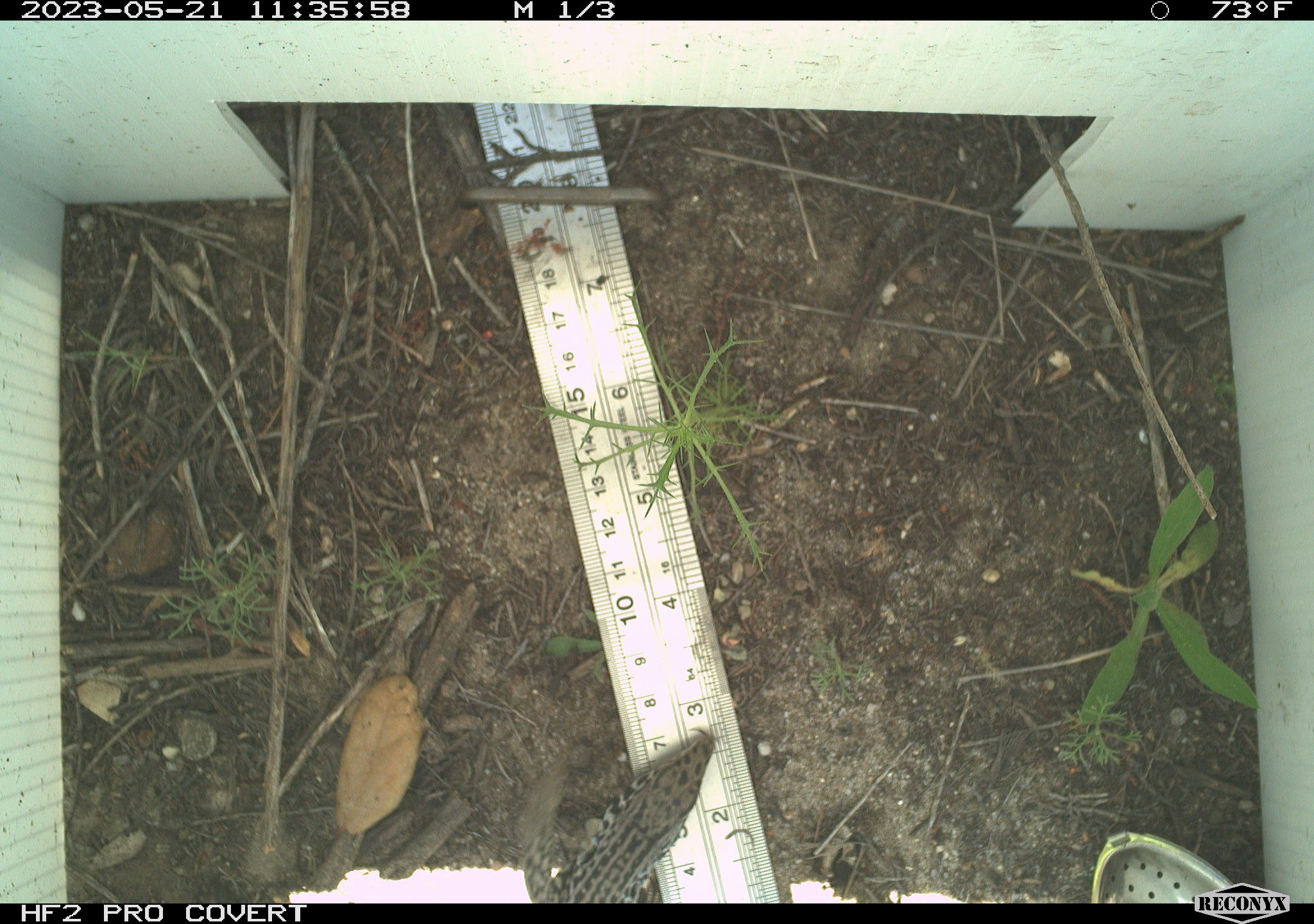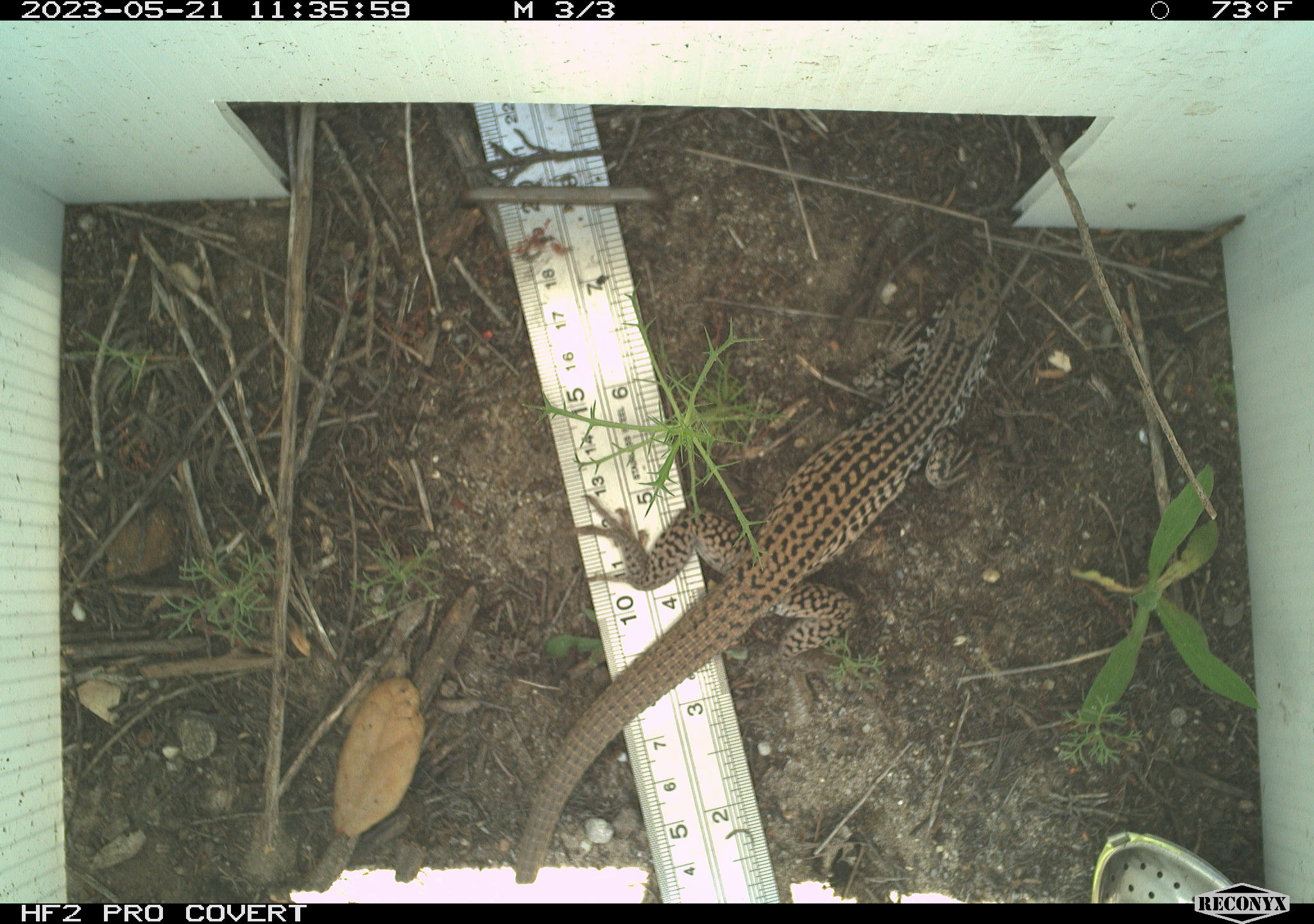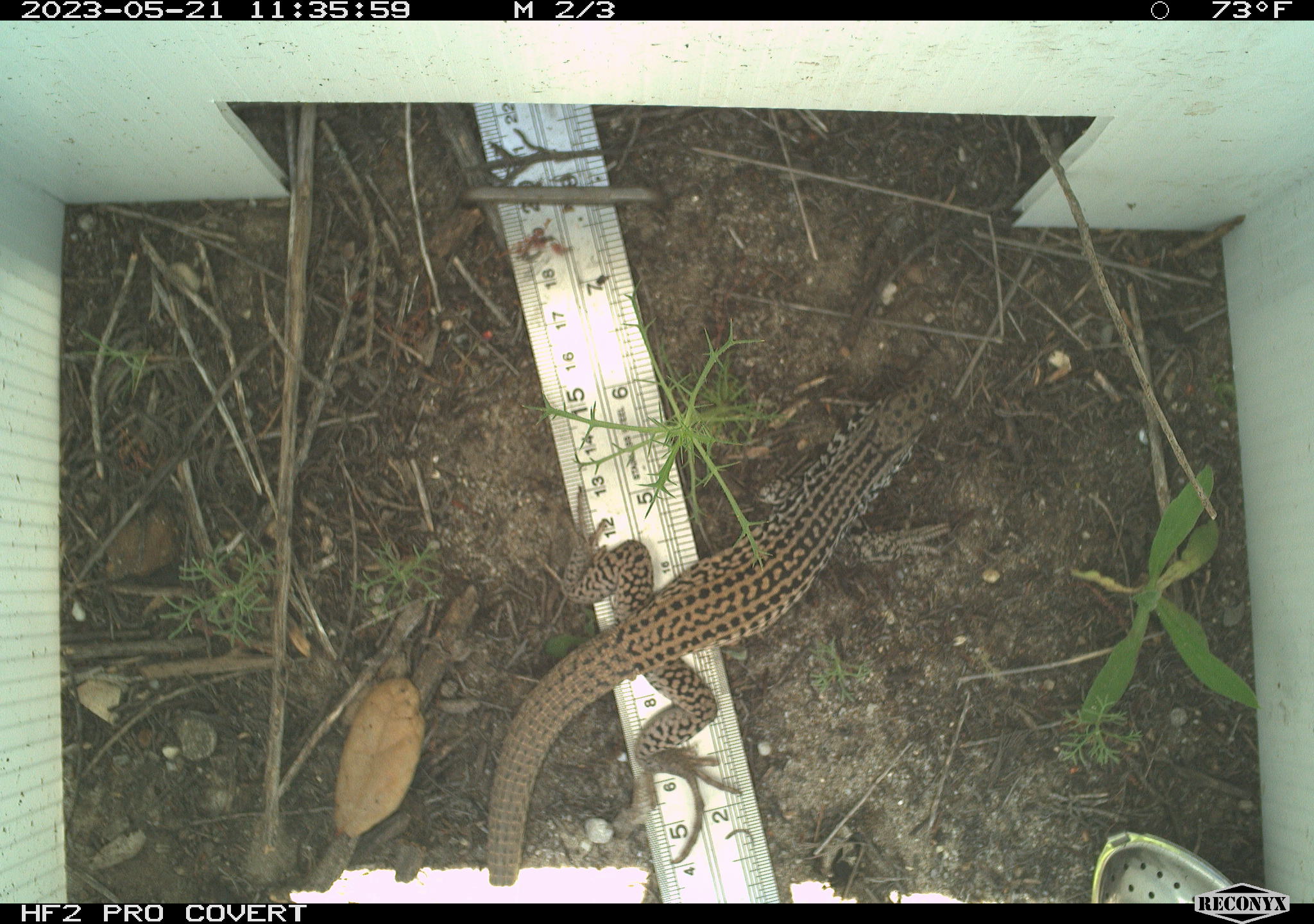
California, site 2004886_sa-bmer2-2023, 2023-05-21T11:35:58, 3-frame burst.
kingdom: Animalia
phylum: Chordata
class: Reptilia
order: Squamata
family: Teiidae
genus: Aspidoscelis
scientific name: Aspidoscelis tigris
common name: western whiptail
Western whiptail (Aspidoscelis tigris).